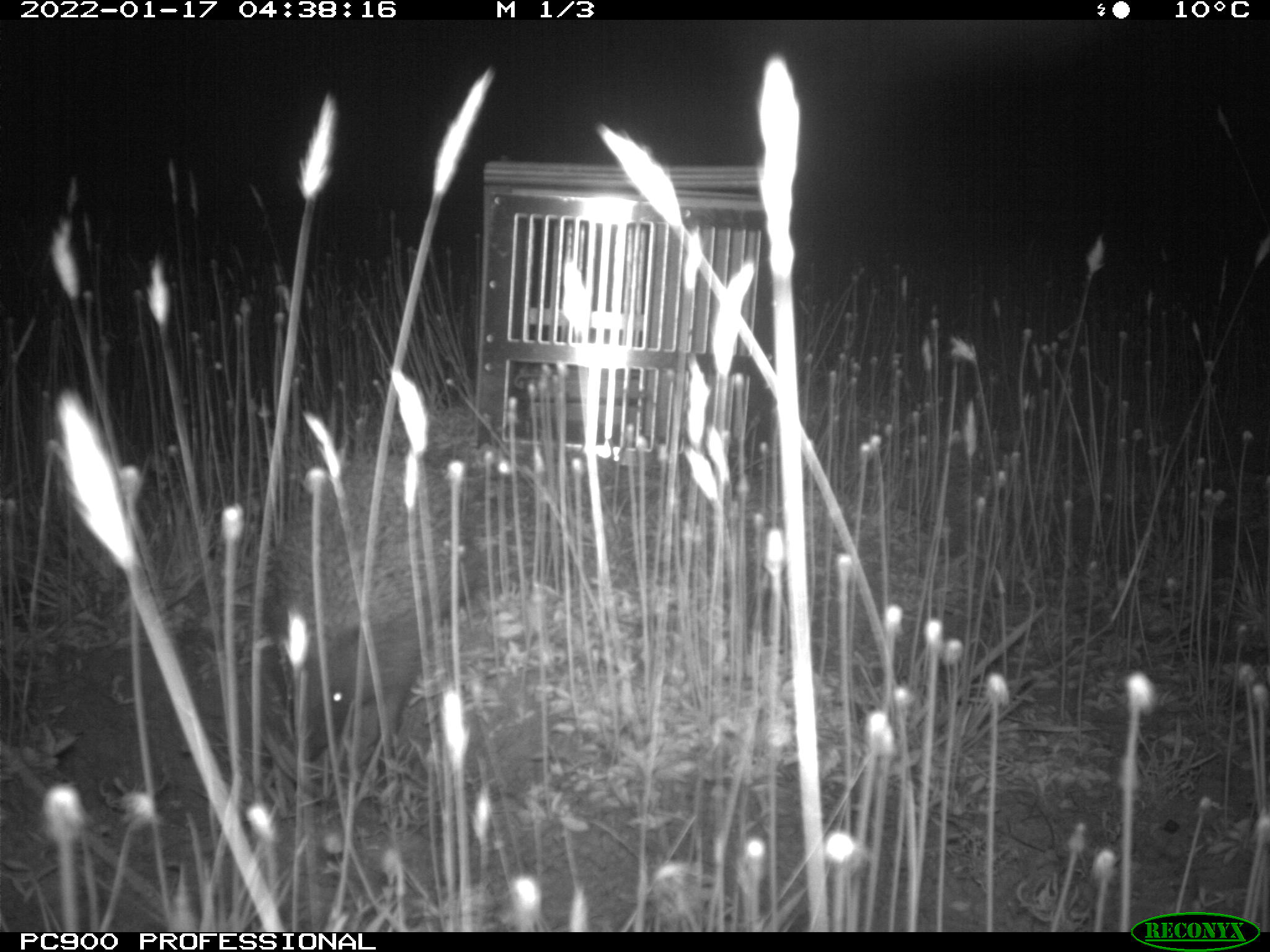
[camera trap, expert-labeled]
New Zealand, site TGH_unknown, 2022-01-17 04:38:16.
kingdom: Animalia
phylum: Chordata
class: Mammalia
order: Eulipotyphla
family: Erinaceidae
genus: Erinaceus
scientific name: Erinaceus europaeus europaeus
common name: european hedgehog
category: hedgehog